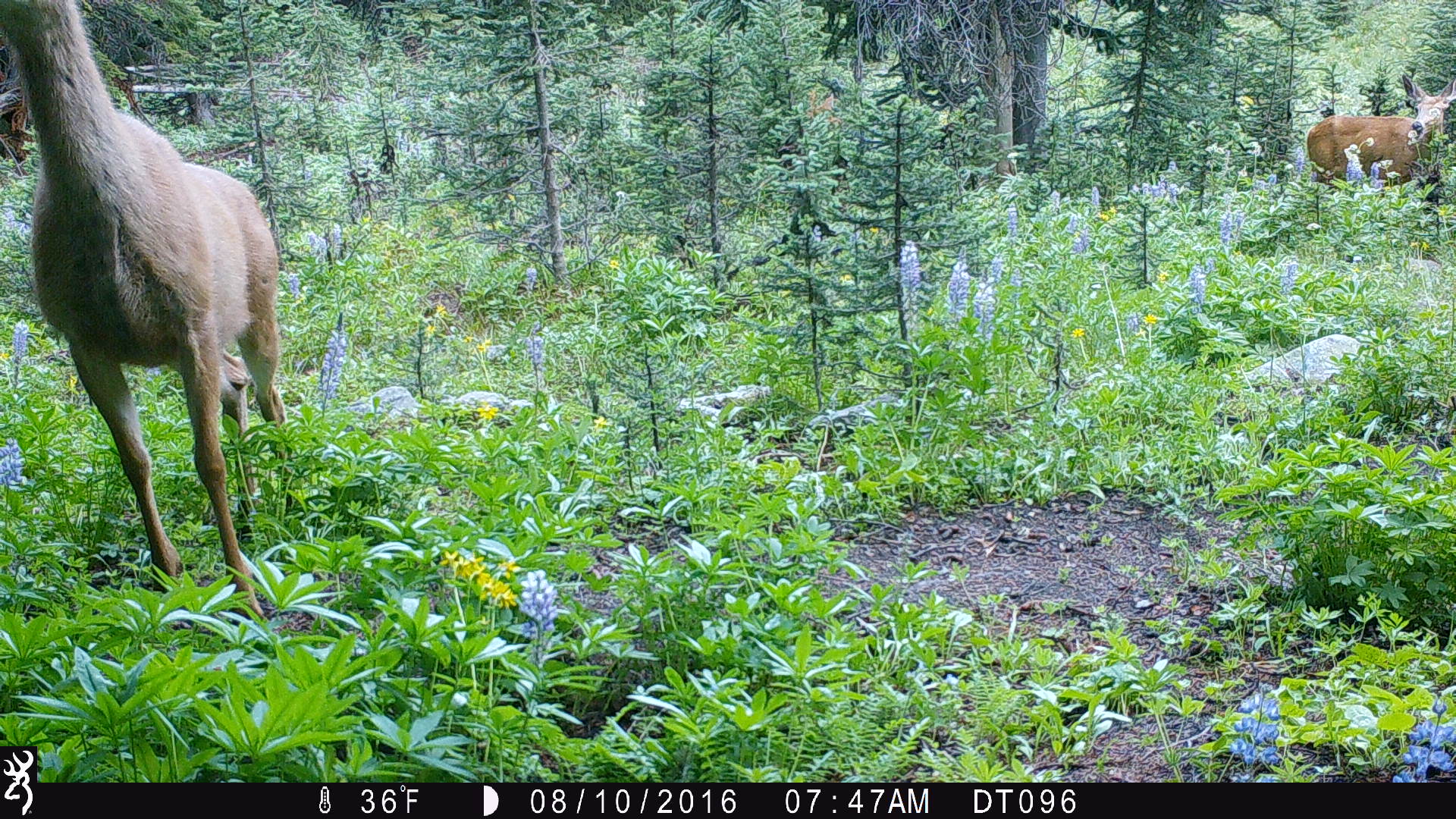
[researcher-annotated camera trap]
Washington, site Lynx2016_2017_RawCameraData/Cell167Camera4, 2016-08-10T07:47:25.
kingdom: Animalia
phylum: Chordata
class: Mammalia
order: Artiodactyla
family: Cervidae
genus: Odocoileus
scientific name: Odocoileus hemionus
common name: mule deer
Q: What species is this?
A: Odocoileus hemionus (mule deer).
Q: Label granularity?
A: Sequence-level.